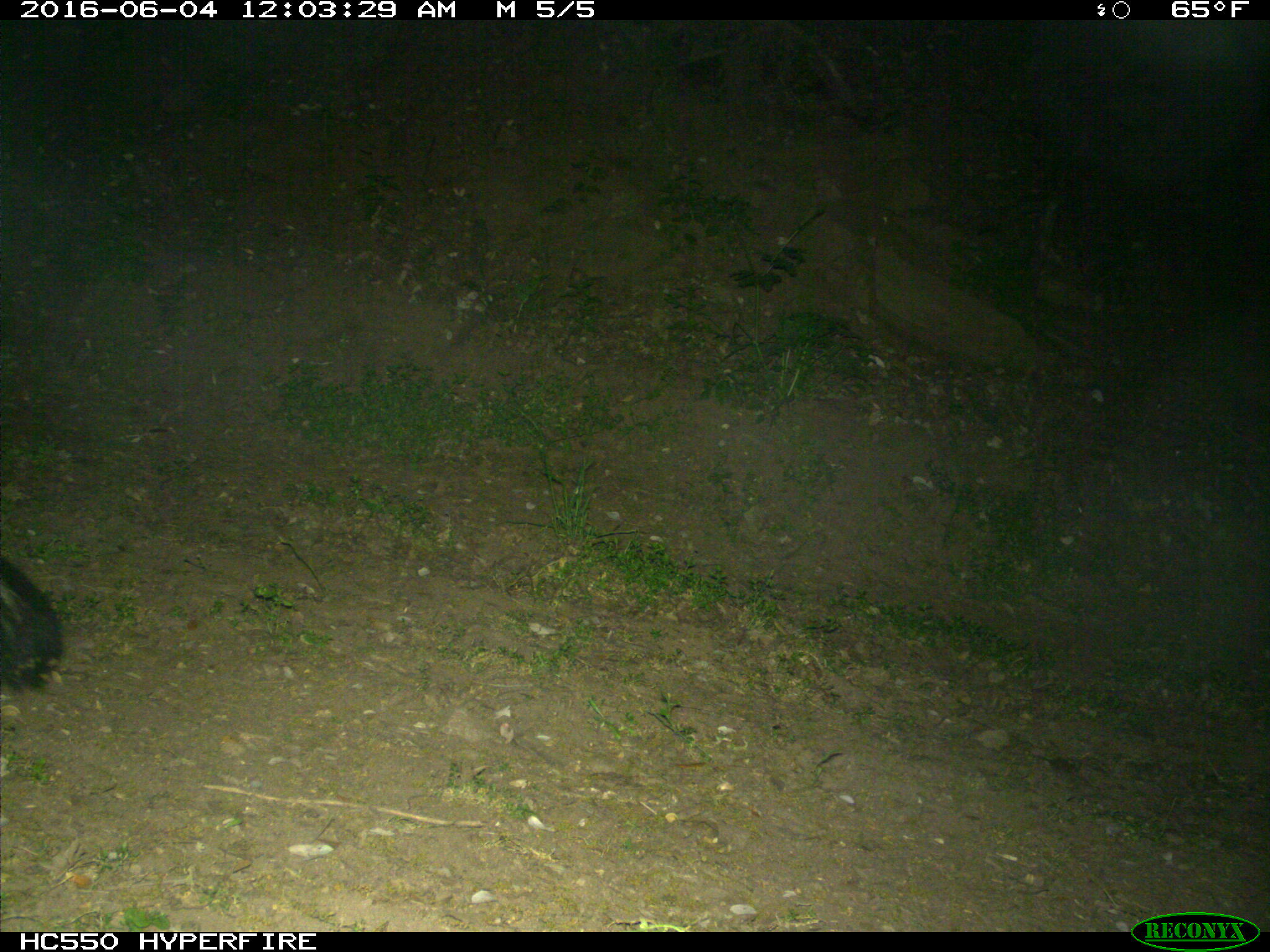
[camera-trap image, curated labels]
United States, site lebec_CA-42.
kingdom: Animalia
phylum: Chordata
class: Mammalia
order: Carnivora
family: Mephitidae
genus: Mephitis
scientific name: Mephitis mephitis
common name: striped skunk